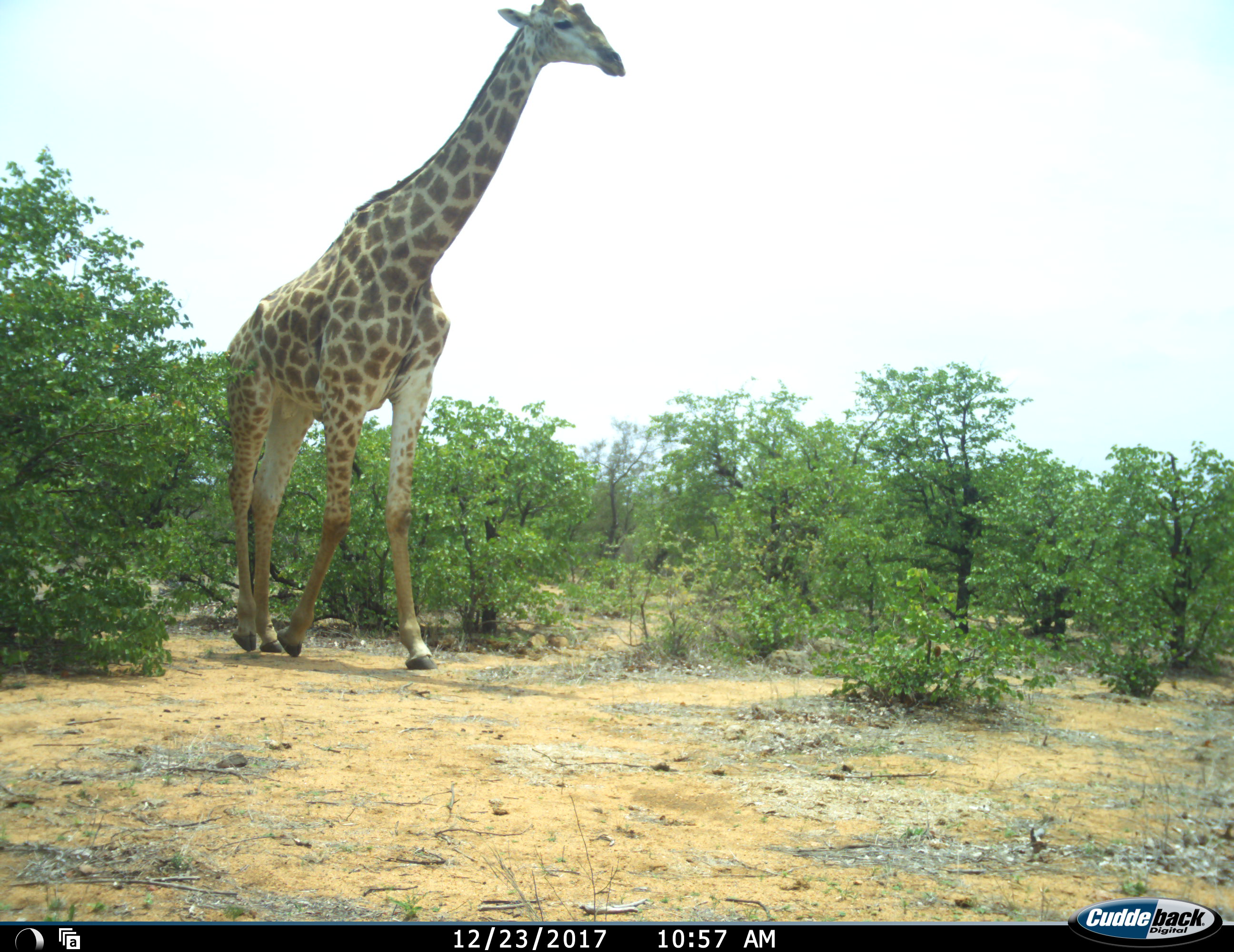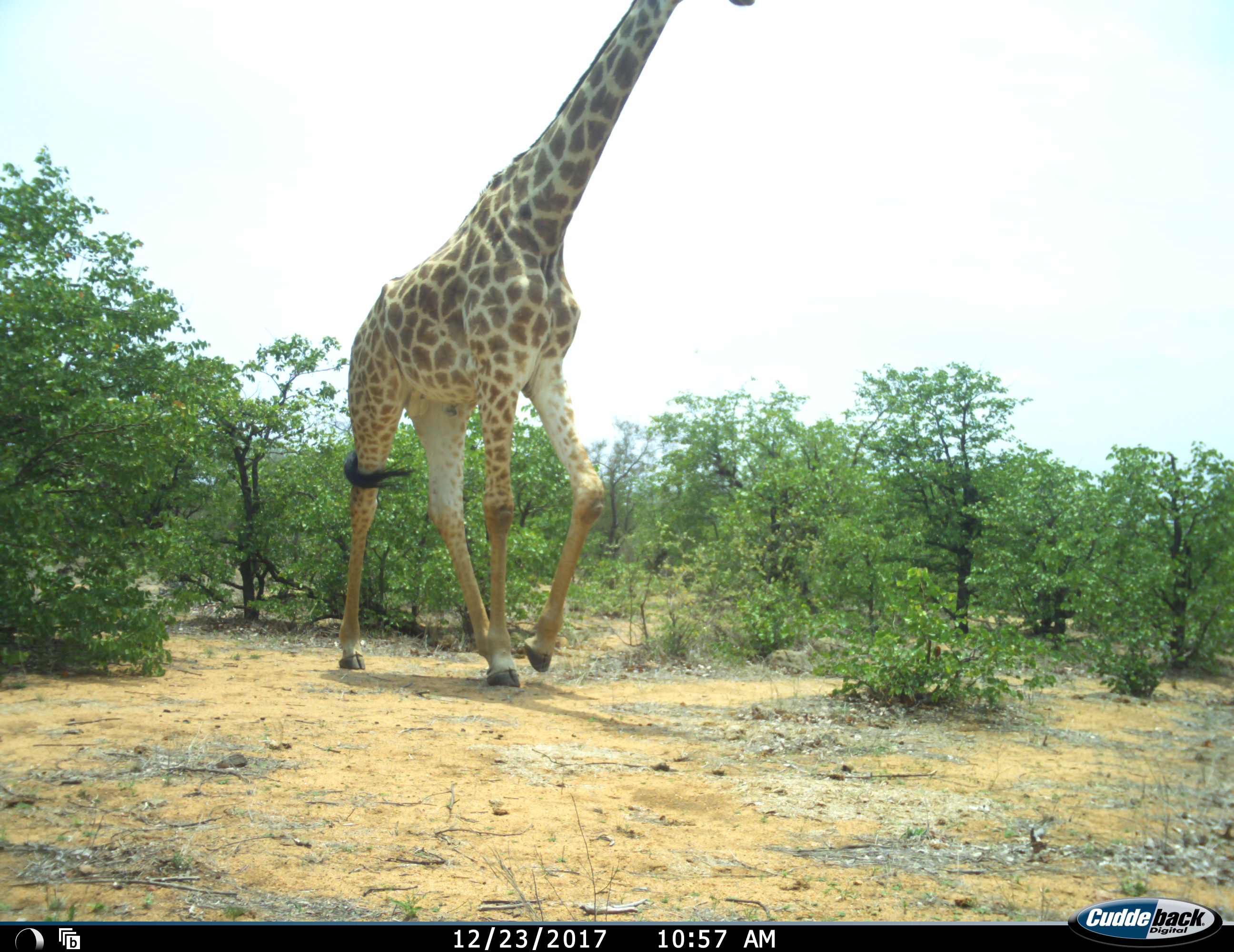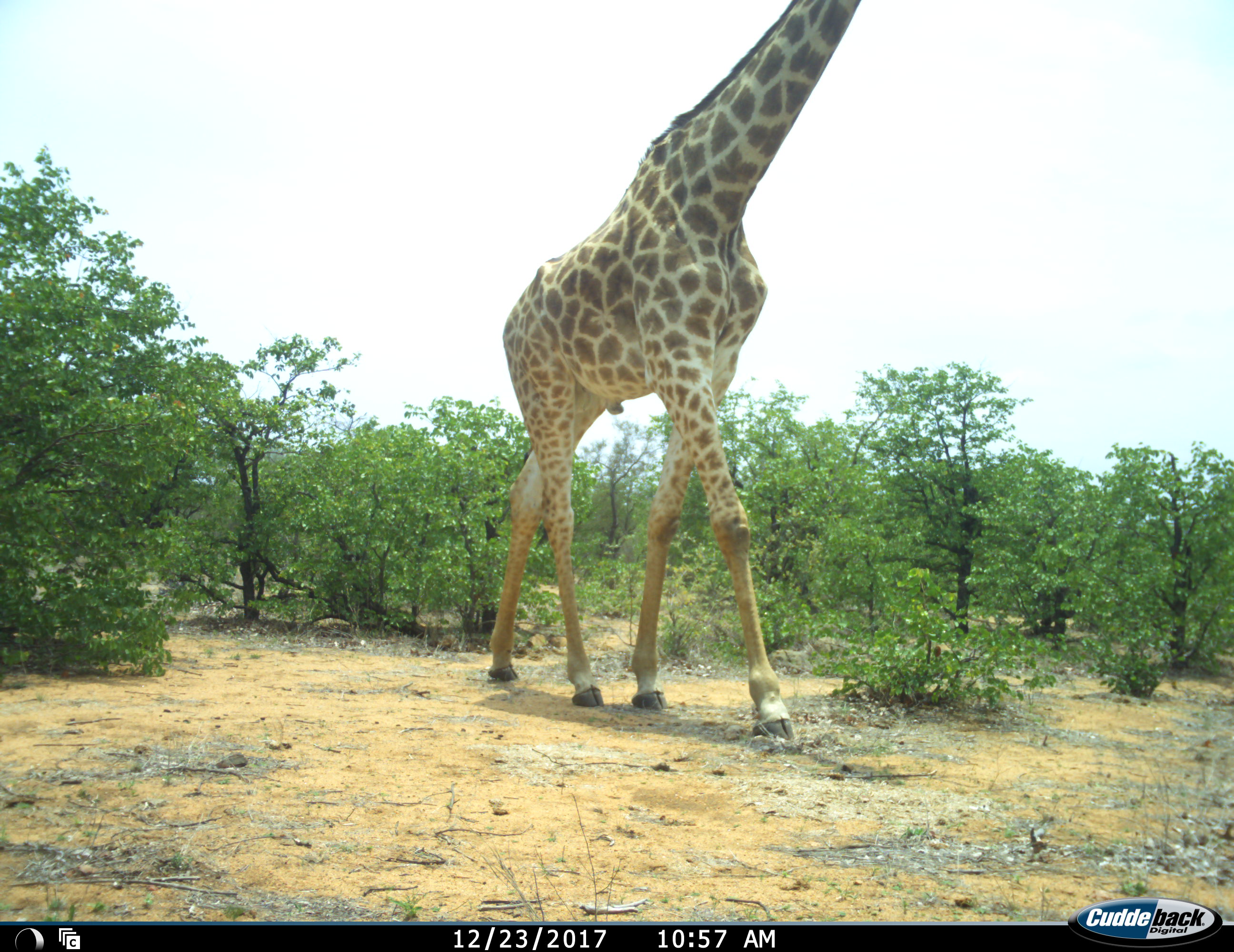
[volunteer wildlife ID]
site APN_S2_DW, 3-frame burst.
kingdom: Animalia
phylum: Chordata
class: Mammalia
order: Artiodactyla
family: Giraffidae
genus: Giraffa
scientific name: Giraffa camelopardalis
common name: giraffe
Giraffe (Giraffa camelopardalis), count 1. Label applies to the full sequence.